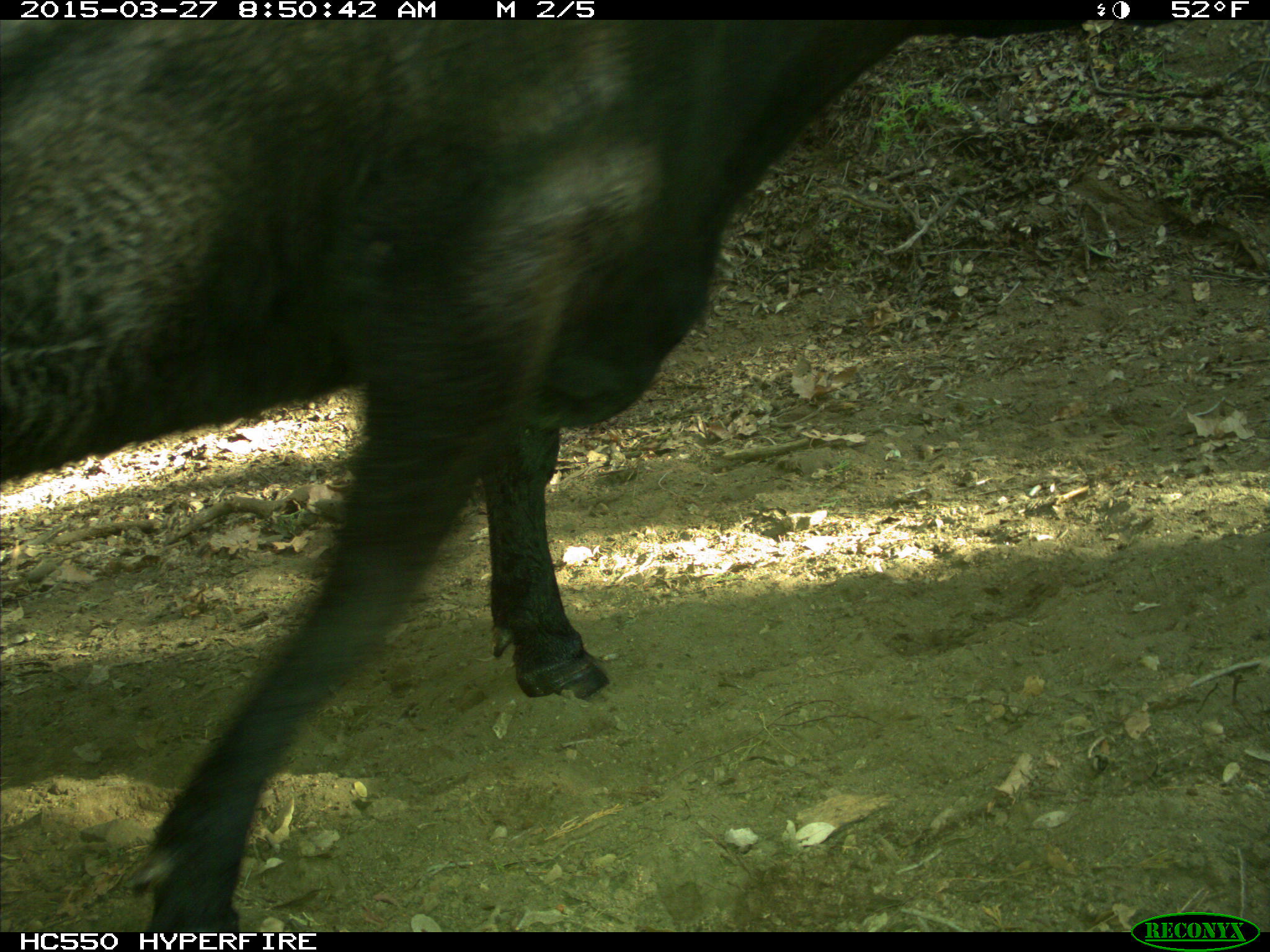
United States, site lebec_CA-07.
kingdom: Animalia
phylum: Chordata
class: Mammalia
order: Artiodactyla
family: Bovidae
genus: Bos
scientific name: Bos taurus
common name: domestic cow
Bos taurus (domestic cow).